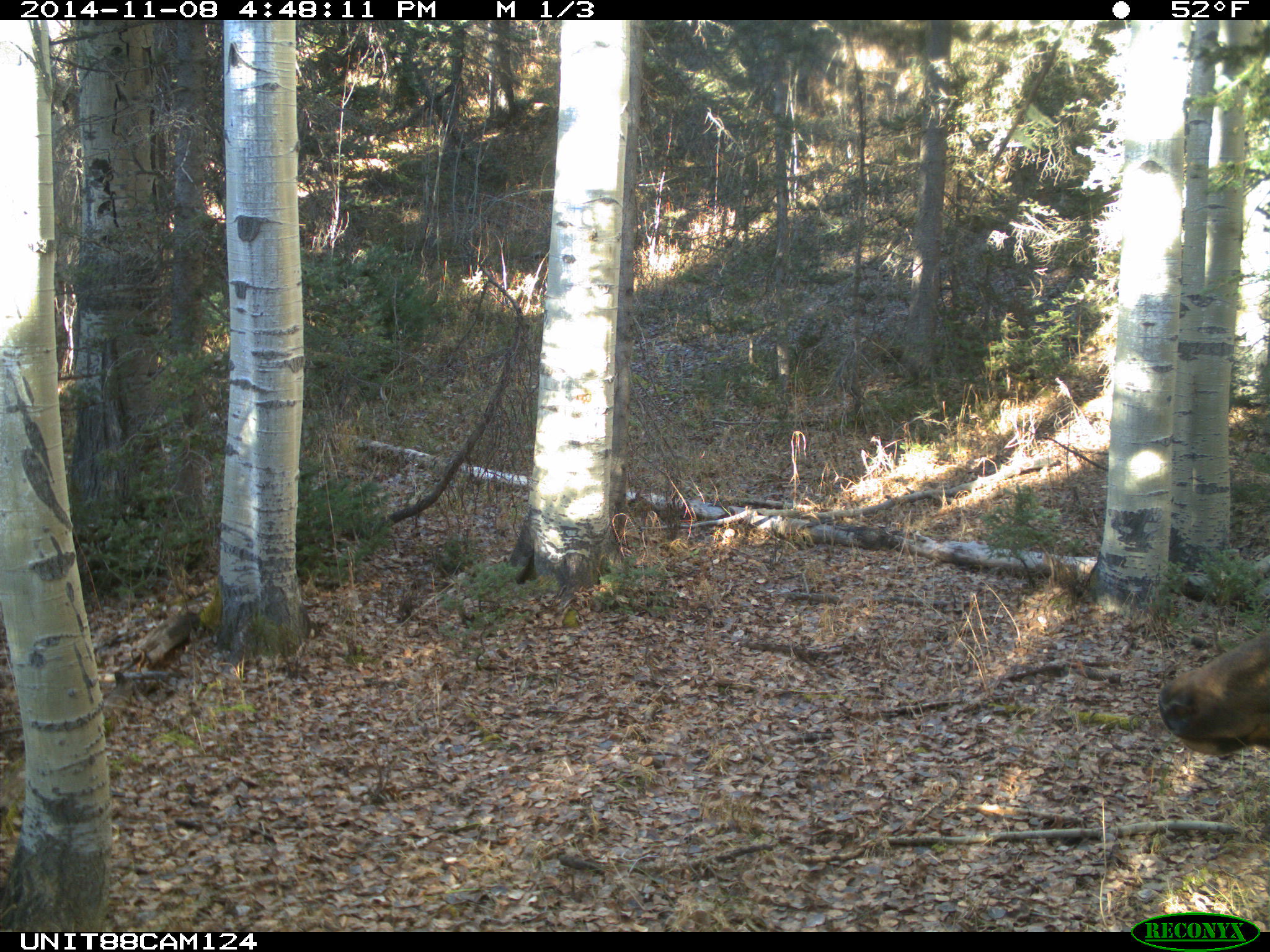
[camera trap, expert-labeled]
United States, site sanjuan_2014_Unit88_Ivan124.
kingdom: Animalia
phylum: Chordata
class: Mammalia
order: Artiodactyla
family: Cervidae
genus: Cervus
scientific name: Cervus elaphus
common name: red deer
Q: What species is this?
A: Cervus elaphus (red deer).